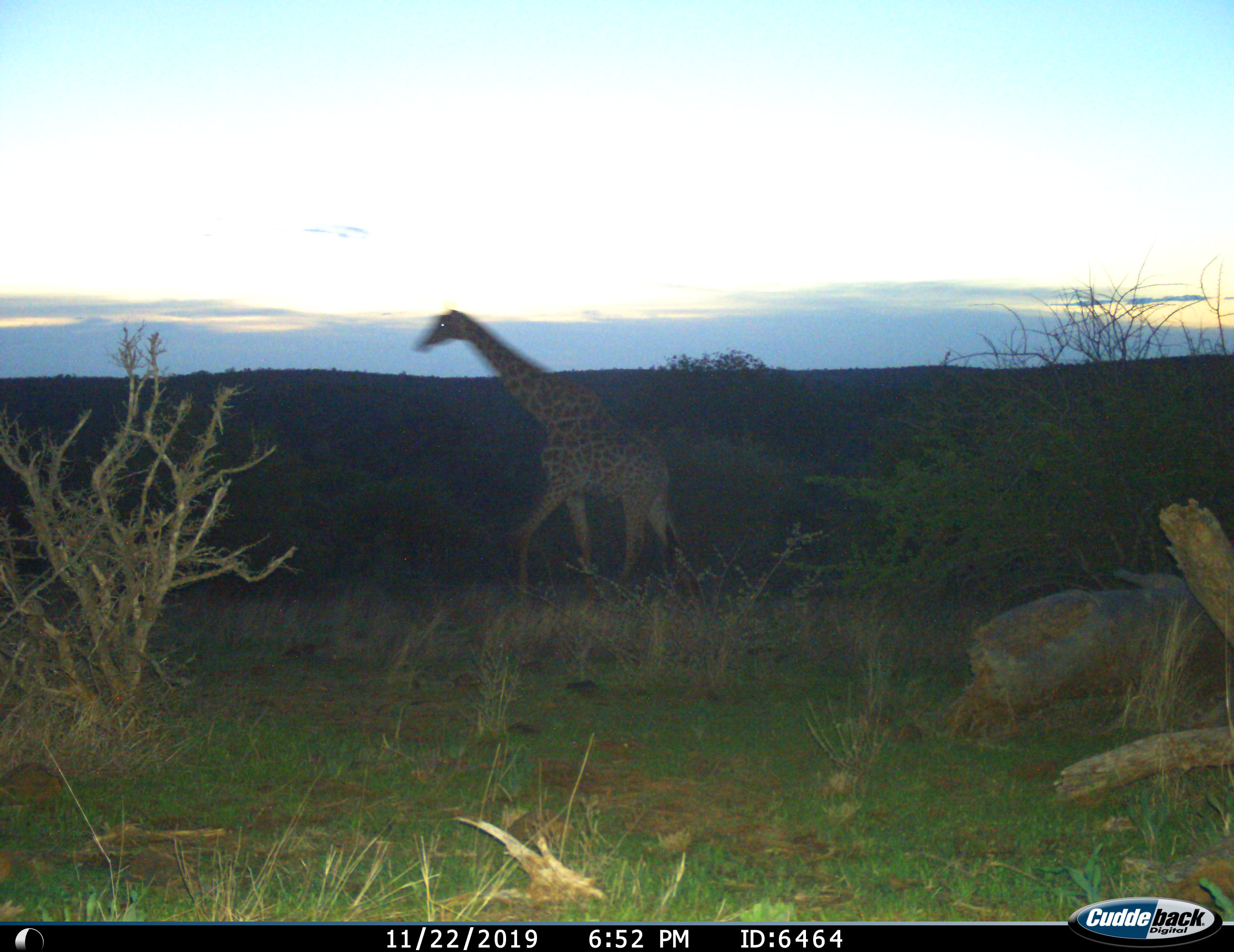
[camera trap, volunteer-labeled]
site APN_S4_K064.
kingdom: Animalia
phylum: Chordata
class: Mammalia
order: Artiodactyla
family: Giraffidae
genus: Giraffa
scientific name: Giraffa camelopardalis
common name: giraffe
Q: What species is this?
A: Giraffe (Giraffa camelopardalis).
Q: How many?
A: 1.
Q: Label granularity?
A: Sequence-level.